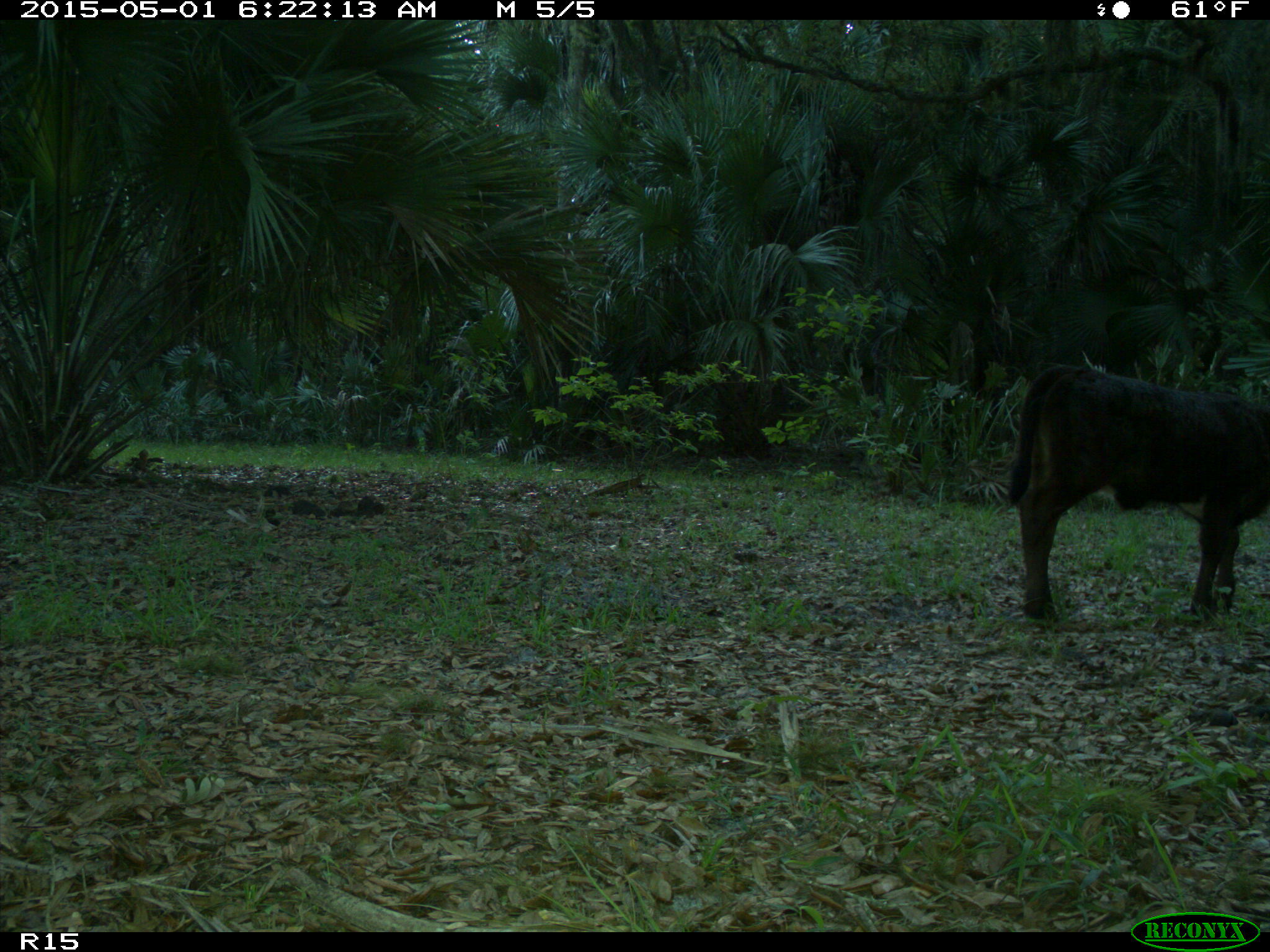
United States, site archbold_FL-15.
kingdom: Animalia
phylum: Chordata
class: Mammalia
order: Artiodactyla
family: Bovidae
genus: Bos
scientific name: Bos taurus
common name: domestic cow